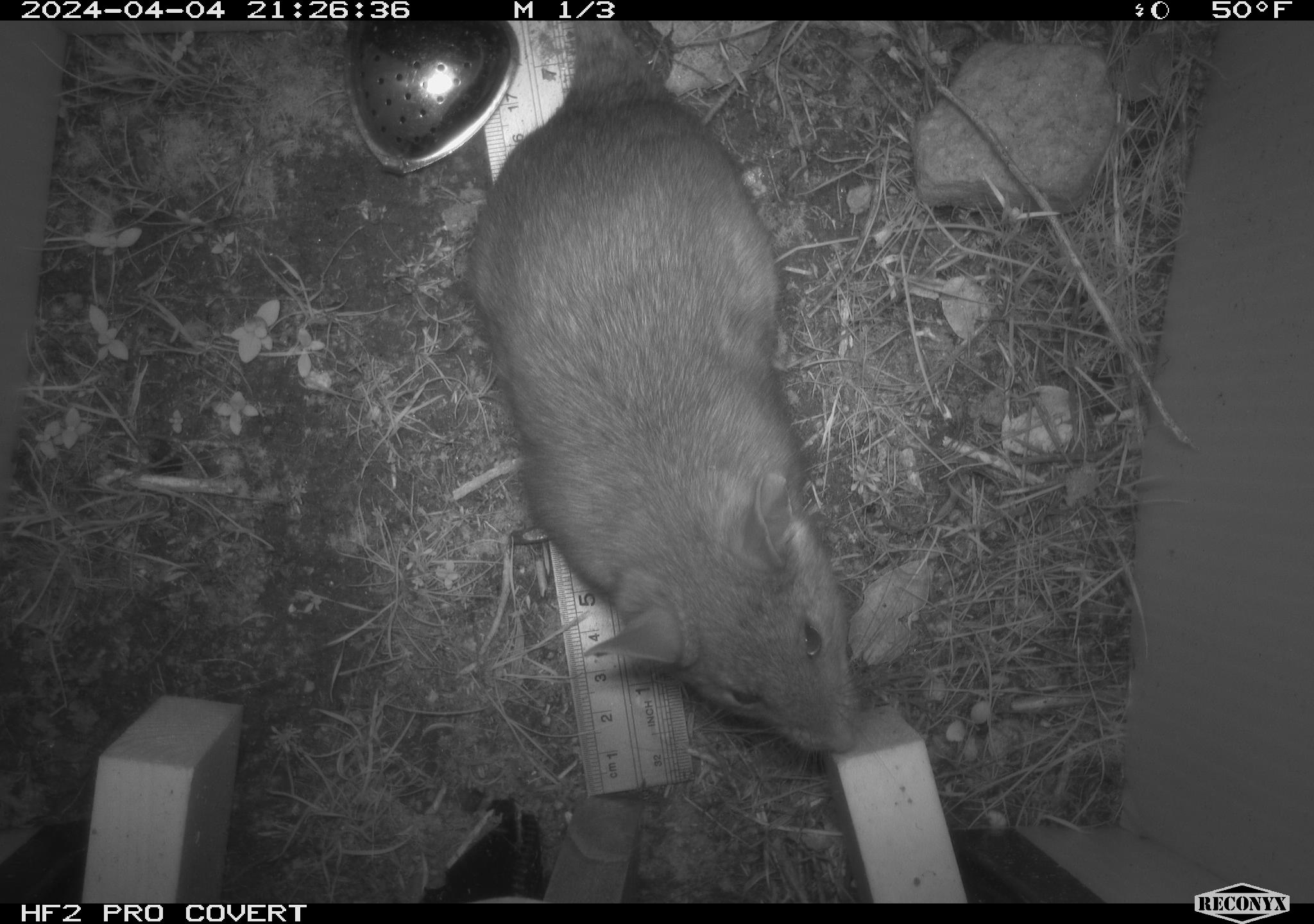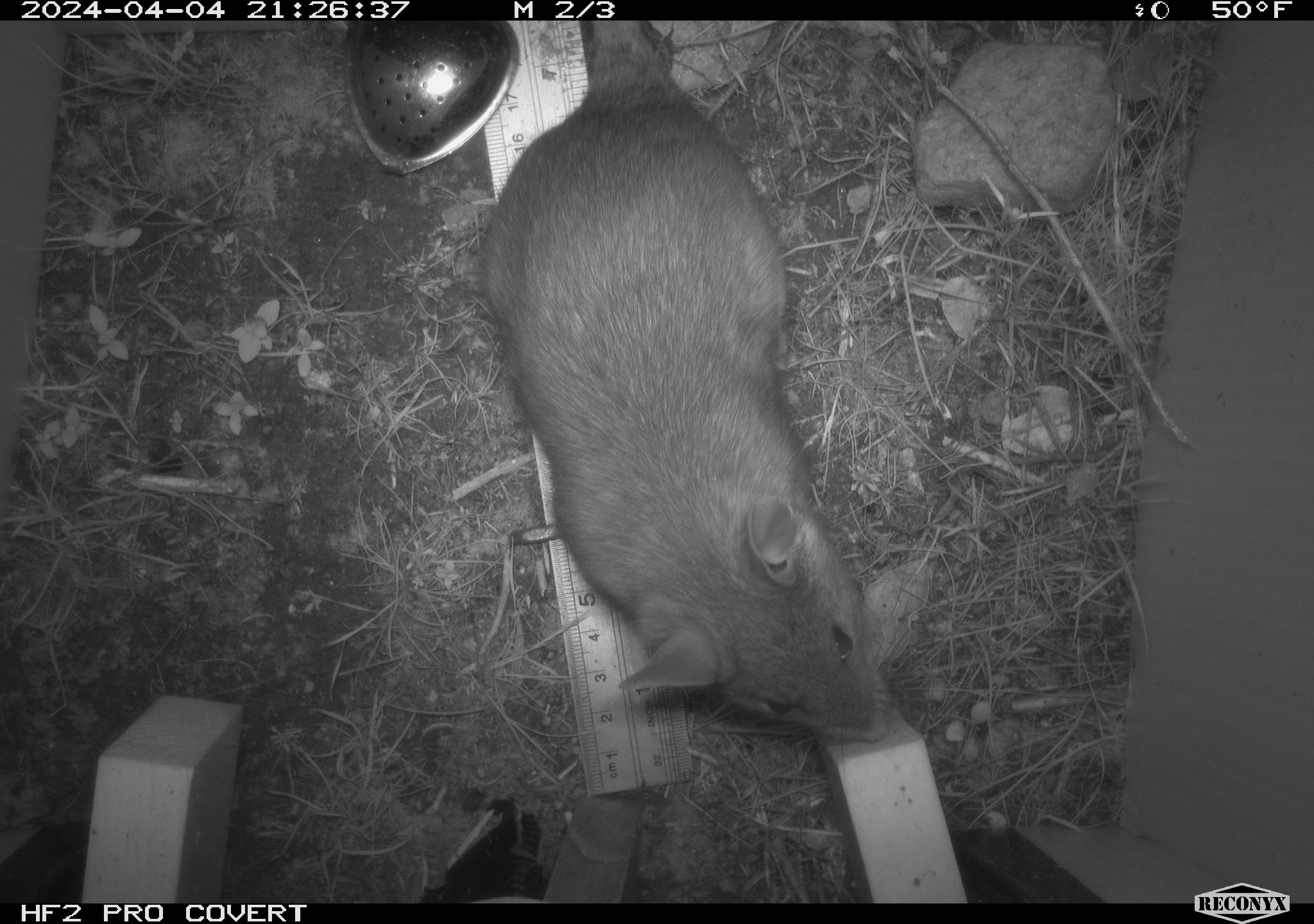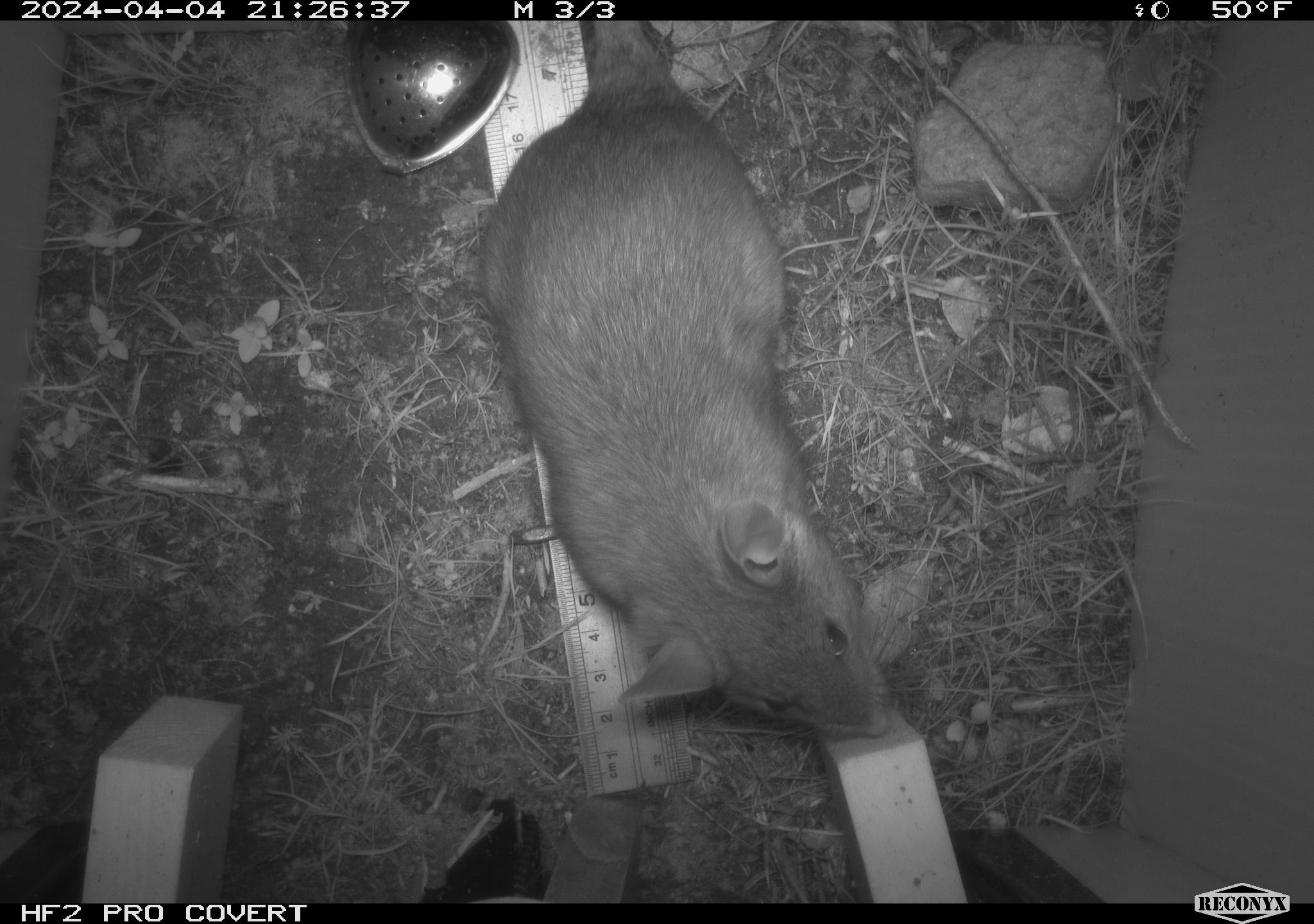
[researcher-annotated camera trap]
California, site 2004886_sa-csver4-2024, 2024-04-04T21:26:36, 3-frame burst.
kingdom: Animalia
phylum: Chordata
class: Mammalia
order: Rodentia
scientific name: Rodentia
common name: woodrat or rat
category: woodrat or rat species